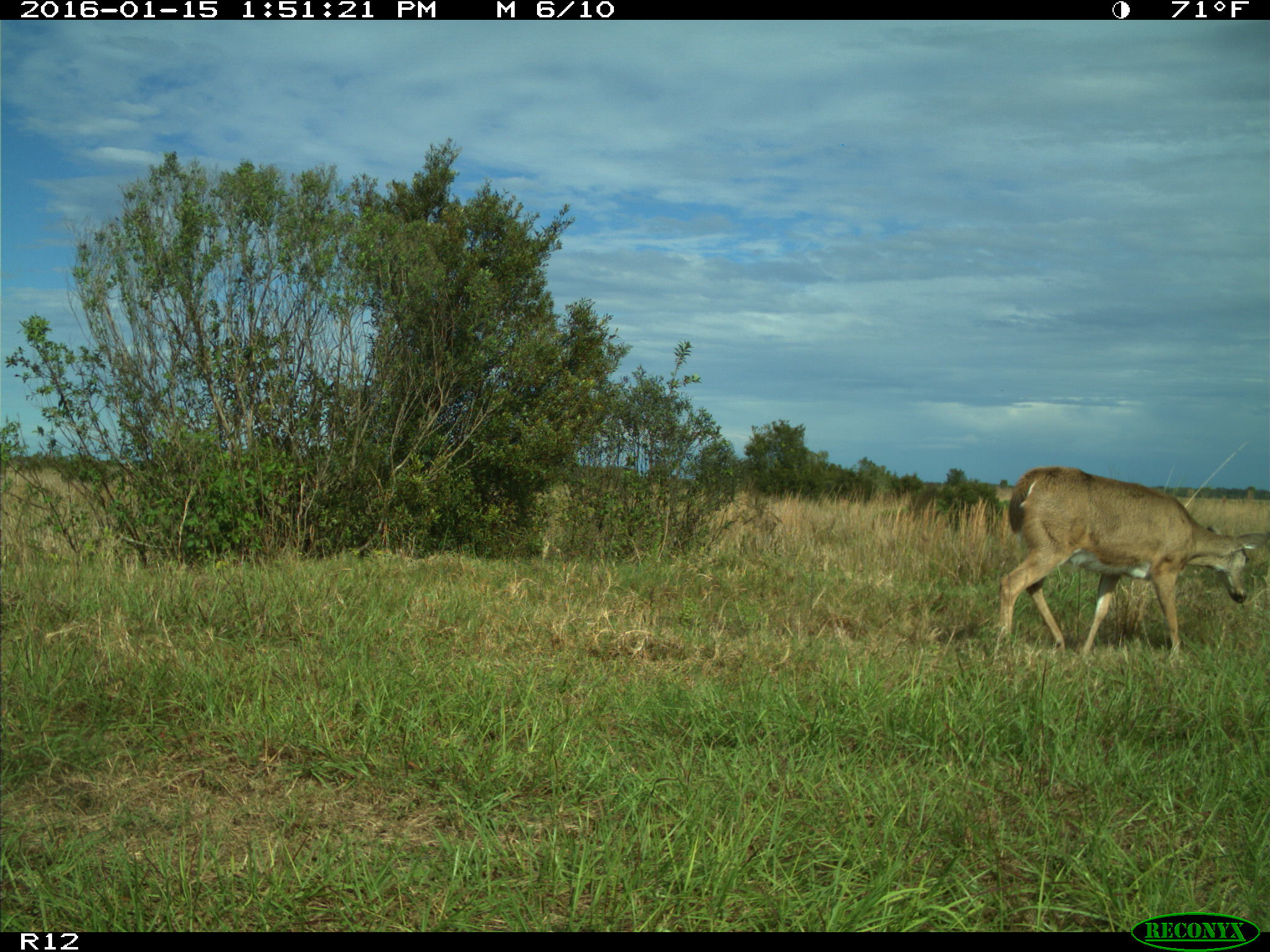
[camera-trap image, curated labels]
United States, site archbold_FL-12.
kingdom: Animalia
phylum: Chordata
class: Mammalia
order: Artiodactyla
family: Cervidae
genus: Odocoileus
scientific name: Odocoileus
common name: deer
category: unidentified deer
Unidentified deer (deer) (Odocoileus).